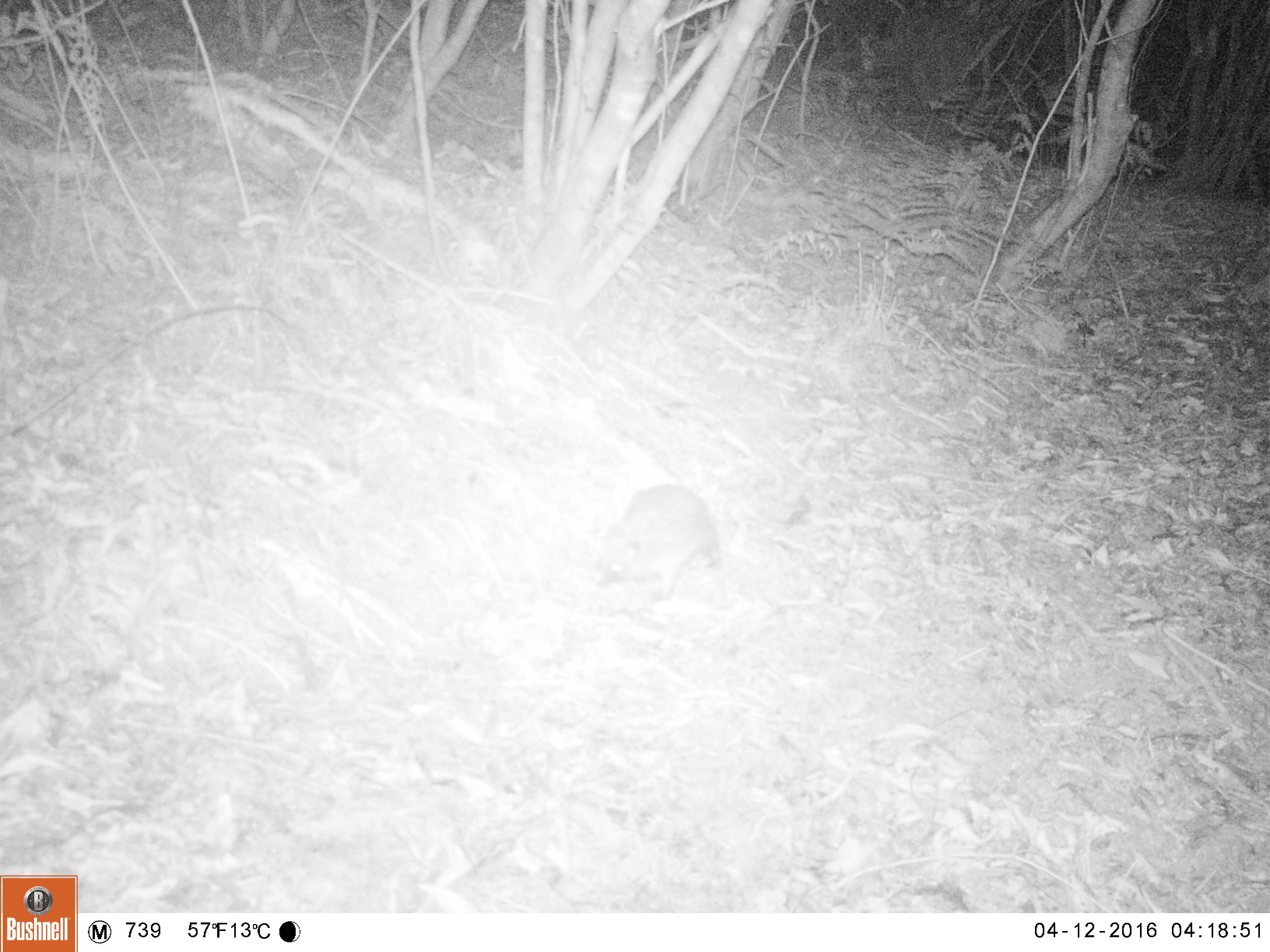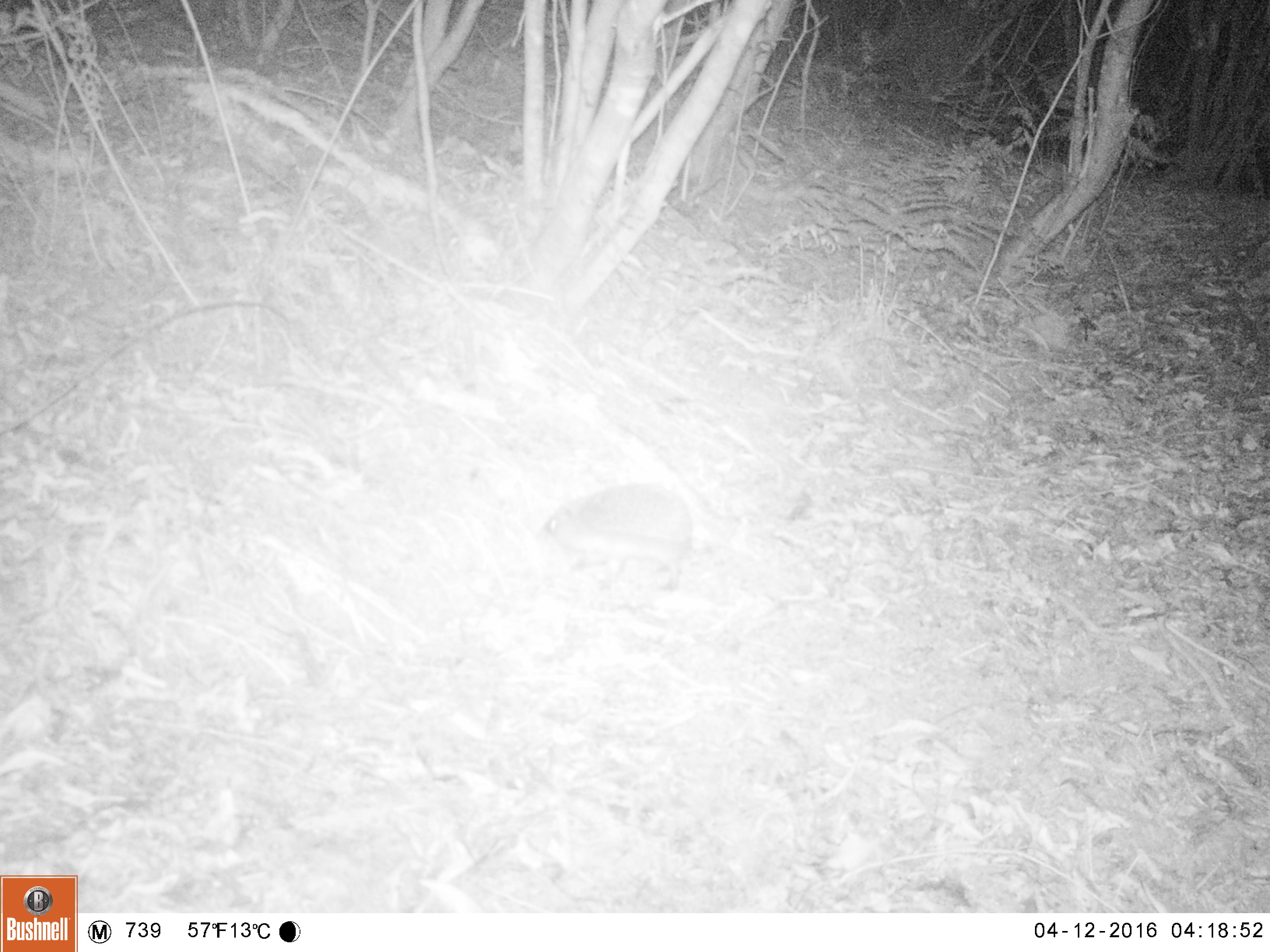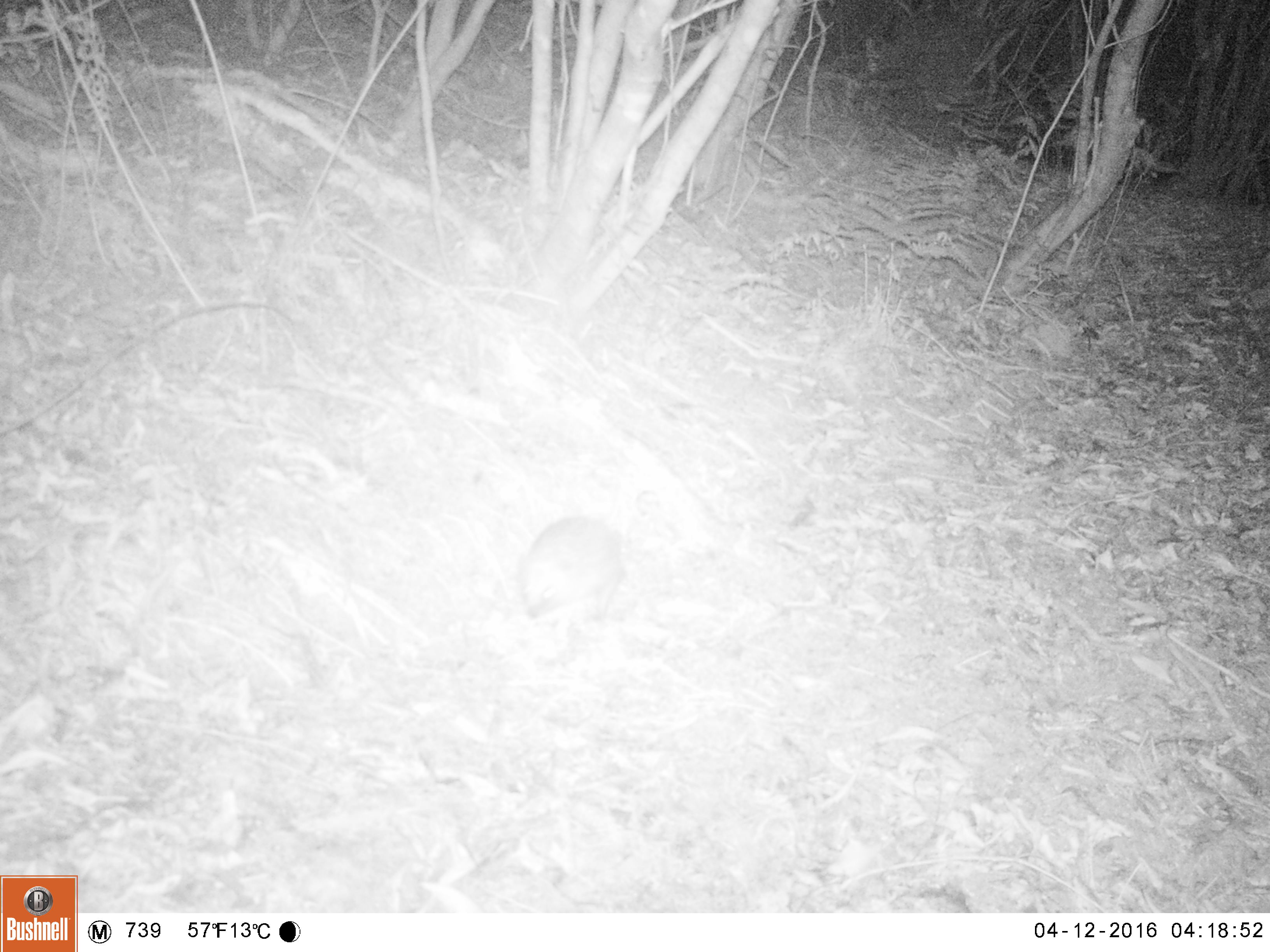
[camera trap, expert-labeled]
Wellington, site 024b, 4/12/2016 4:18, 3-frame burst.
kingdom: Animalia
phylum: Chordata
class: Mammalia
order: Eulipotyphla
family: Erinaceidae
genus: Erinaceus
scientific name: Erinaceus europaeus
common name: hedgehog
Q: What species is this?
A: Hedgehog (Erinaceus europaeus).